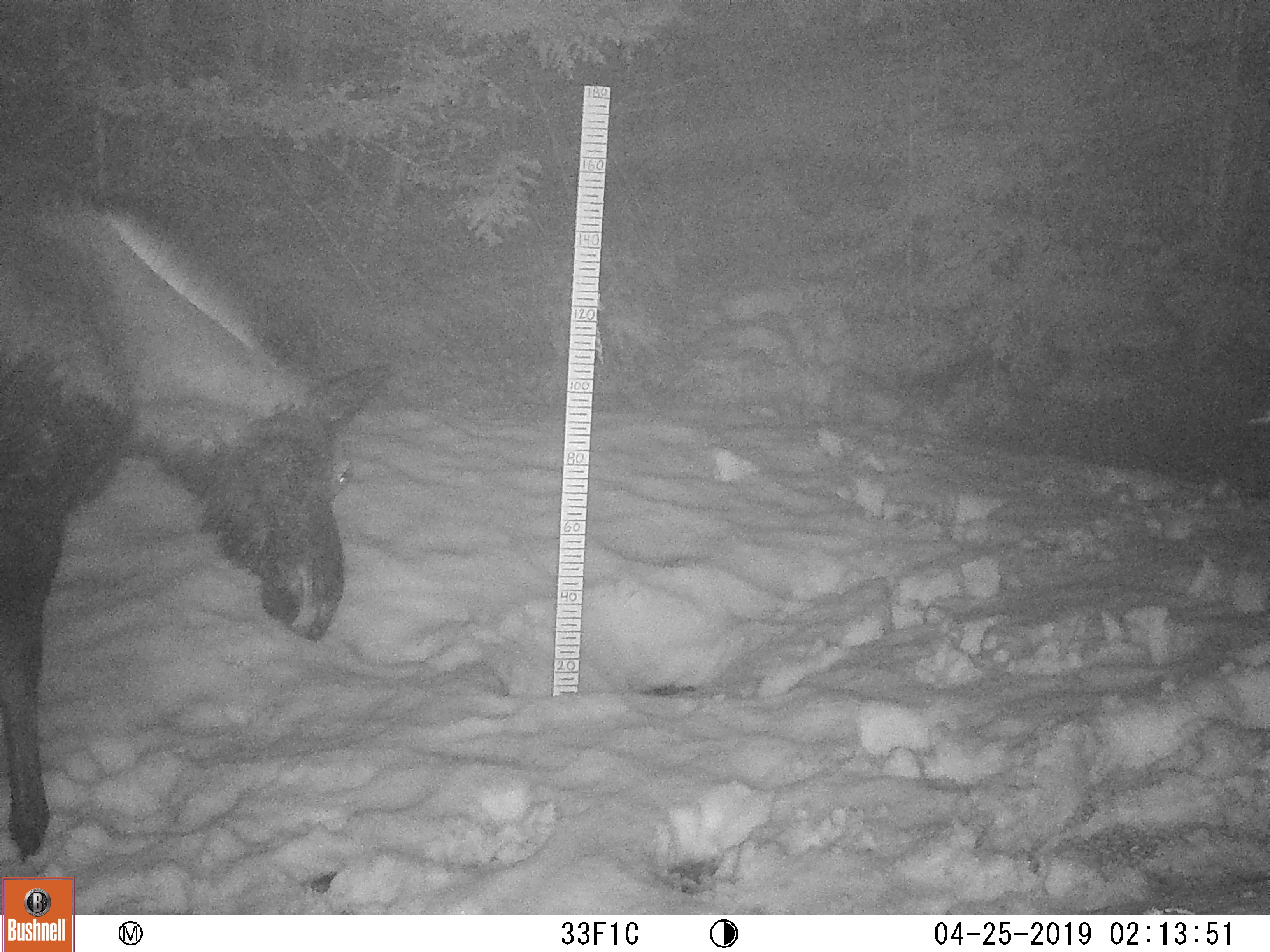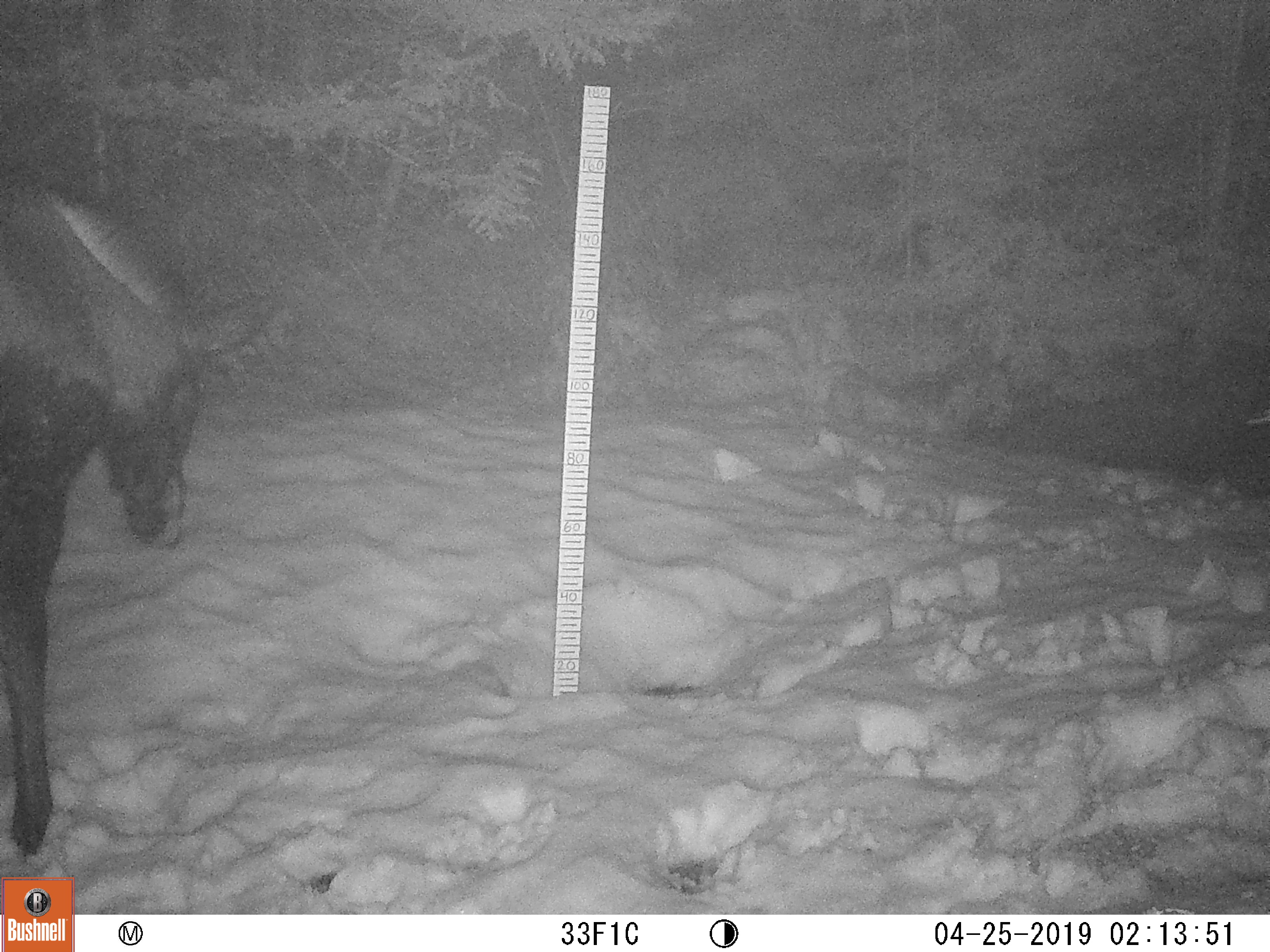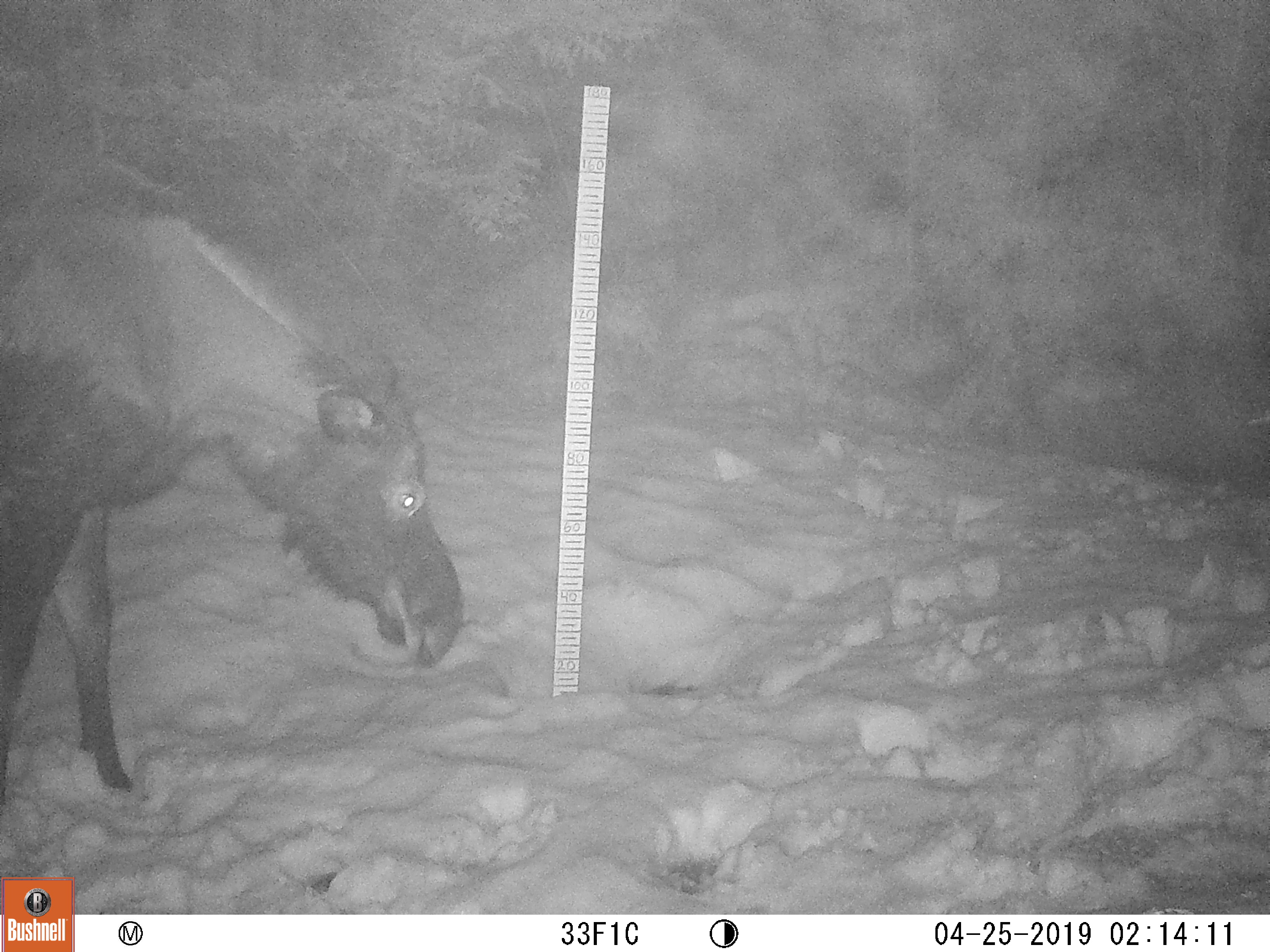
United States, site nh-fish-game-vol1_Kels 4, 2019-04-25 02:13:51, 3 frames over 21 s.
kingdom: Animalia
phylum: Chordata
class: Mammalia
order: Artiodactyla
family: Cervidae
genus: Alces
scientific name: Alces alces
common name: moose